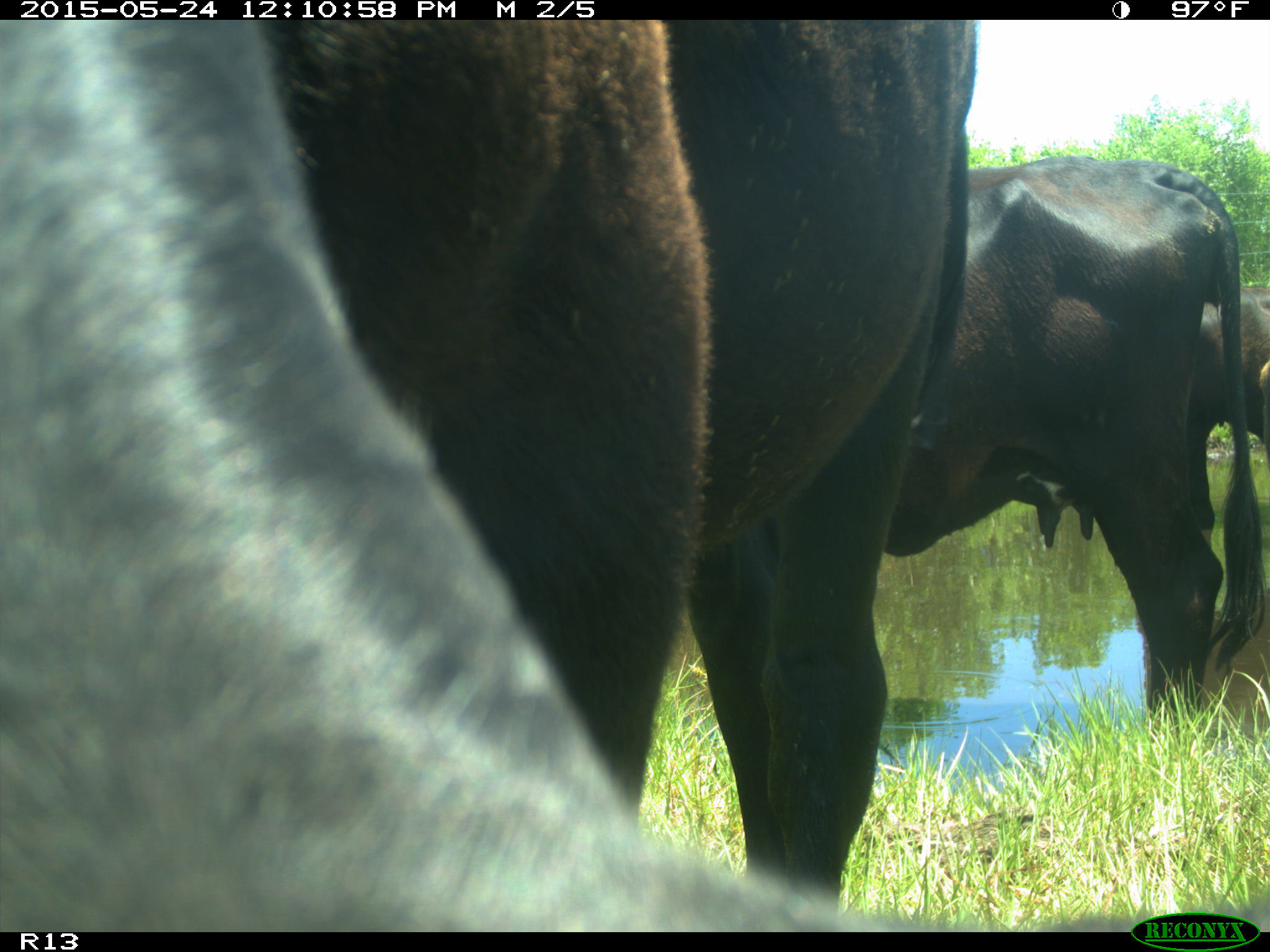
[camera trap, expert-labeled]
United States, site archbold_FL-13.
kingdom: Animalia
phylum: Chordata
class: Mammalia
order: Artiodactyla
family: Bovidae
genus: Bos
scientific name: Bos taurus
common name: domestic cow